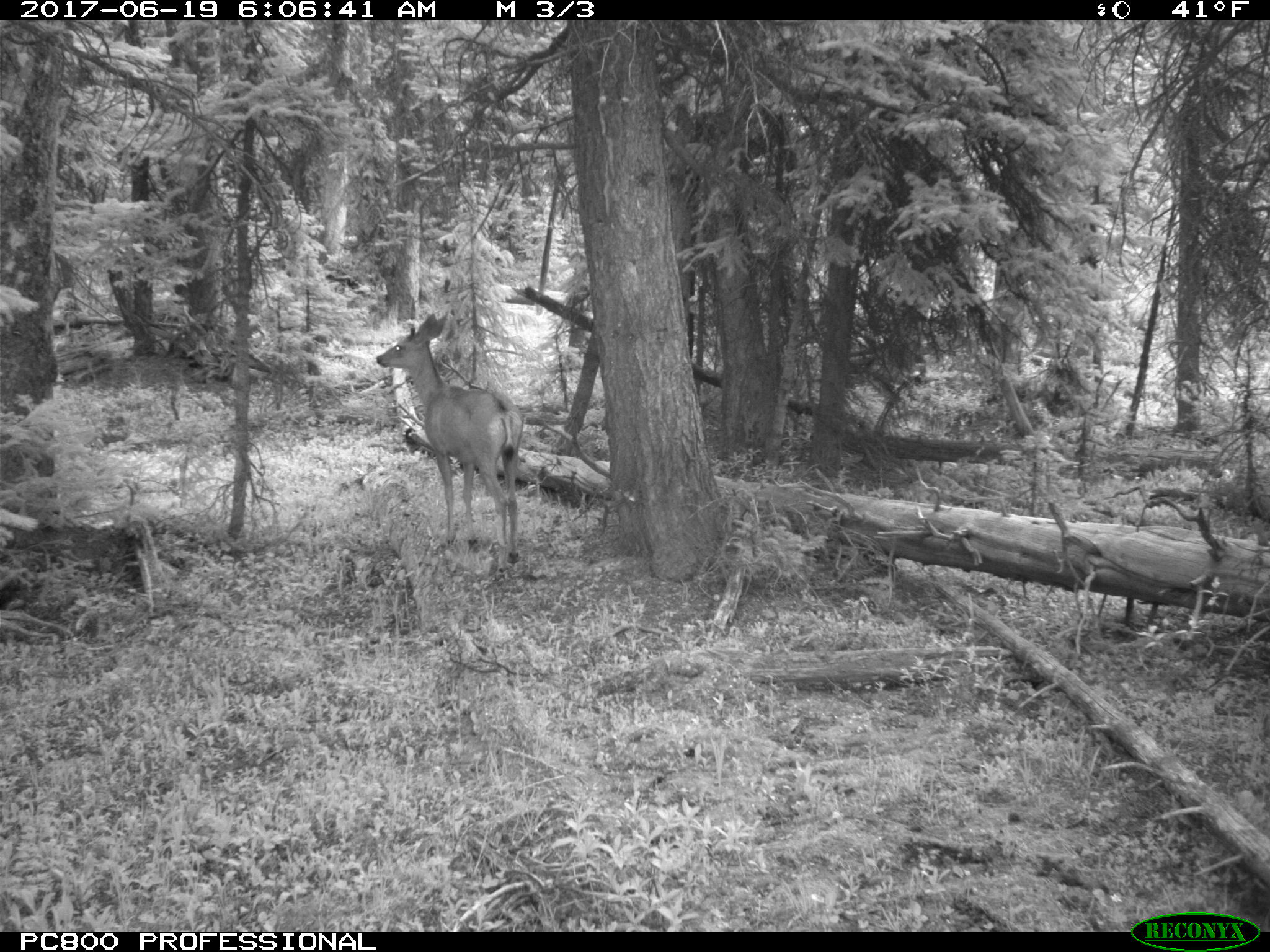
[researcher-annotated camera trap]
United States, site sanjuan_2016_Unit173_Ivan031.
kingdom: Animalia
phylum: Chordata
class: Mammalia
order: Artiodactyla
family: Cervidae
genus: Odocoileus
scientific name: Odocoileus hemionus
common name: mule deer